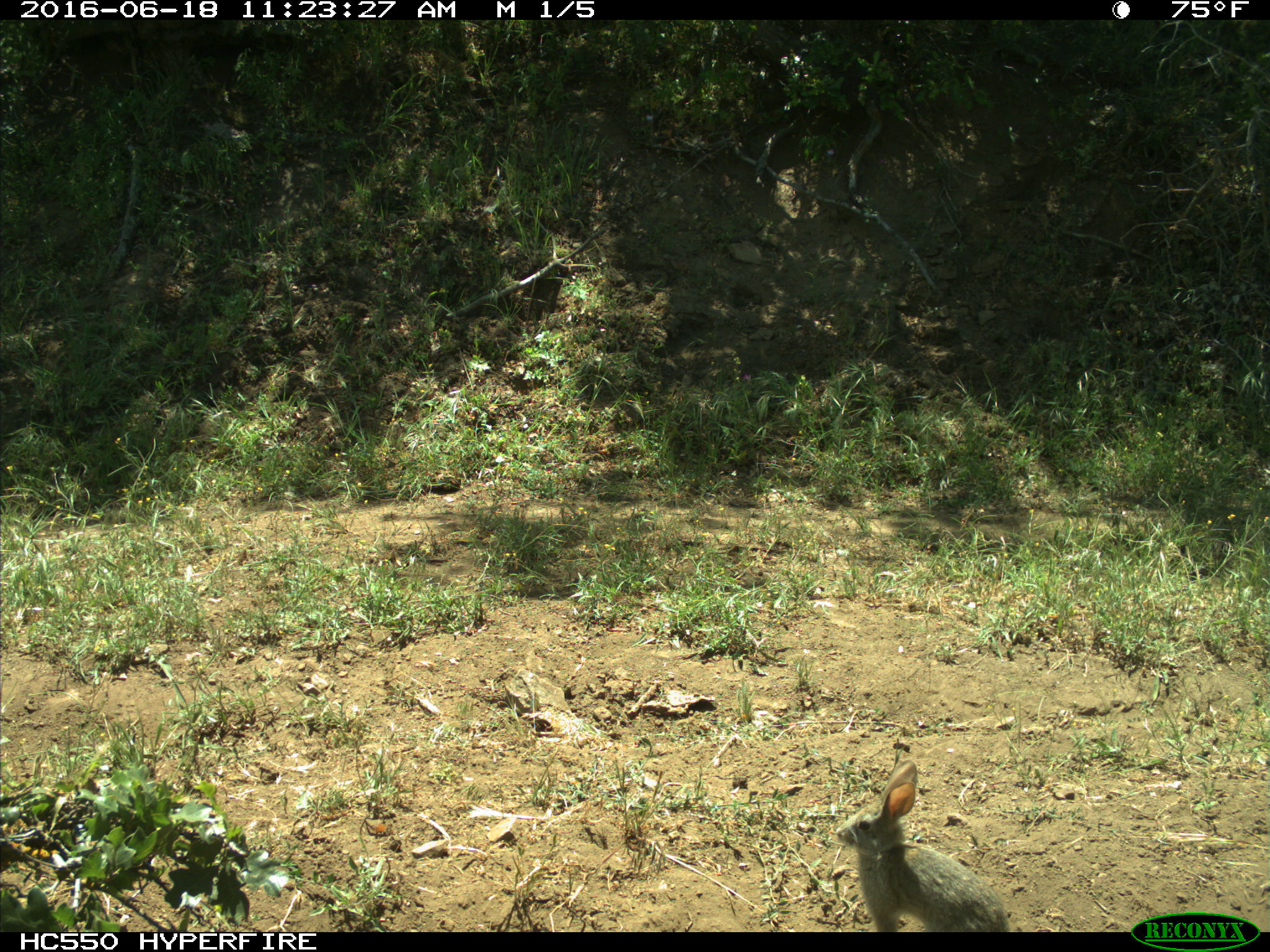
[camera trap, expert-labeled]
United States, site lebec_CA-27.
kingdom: Animalia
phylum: Chordata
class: Mammalia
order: Lagomorpha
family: Leporidae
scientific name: Leporidae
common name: rabbits and hares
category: unidentified rabbit